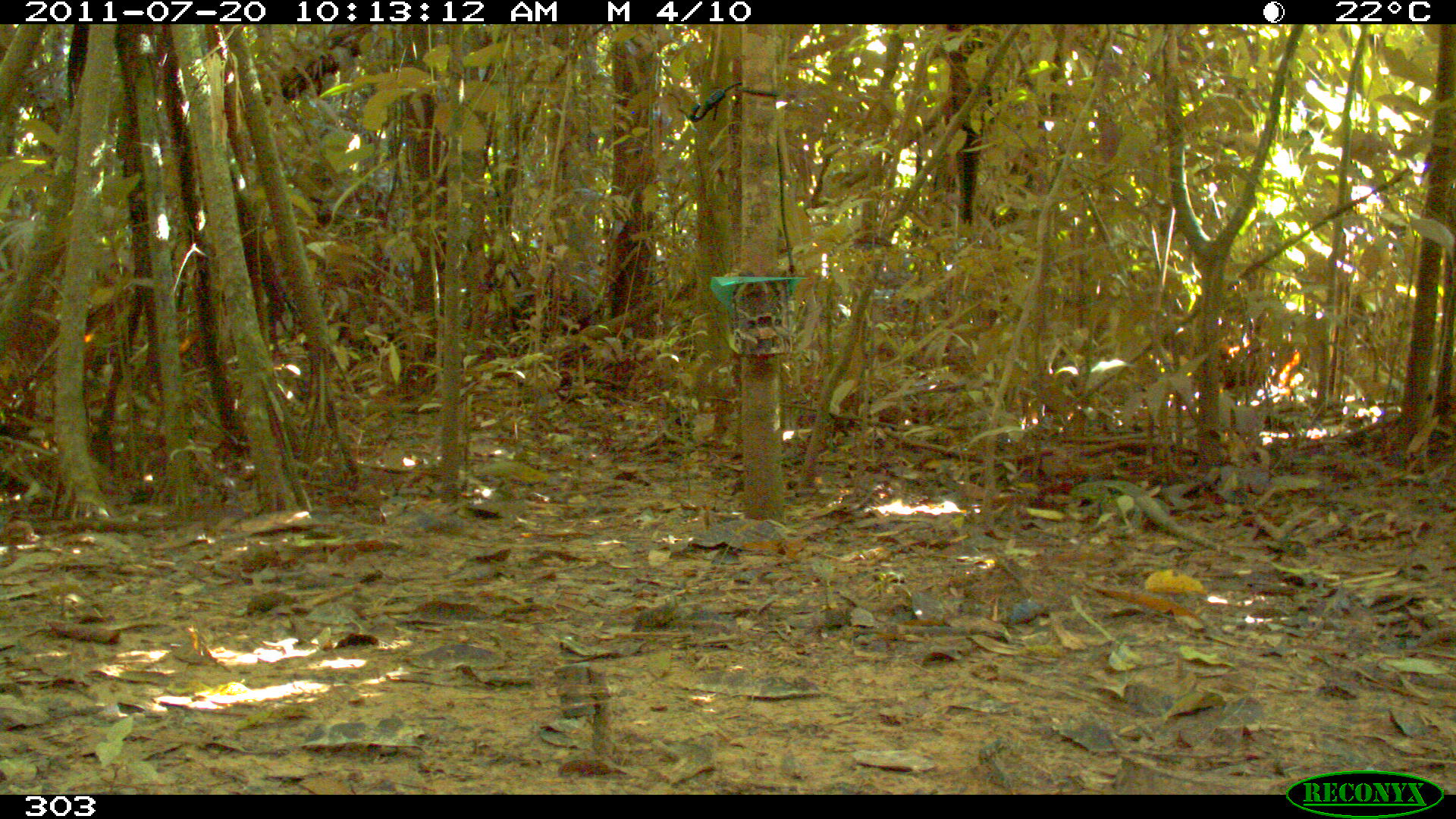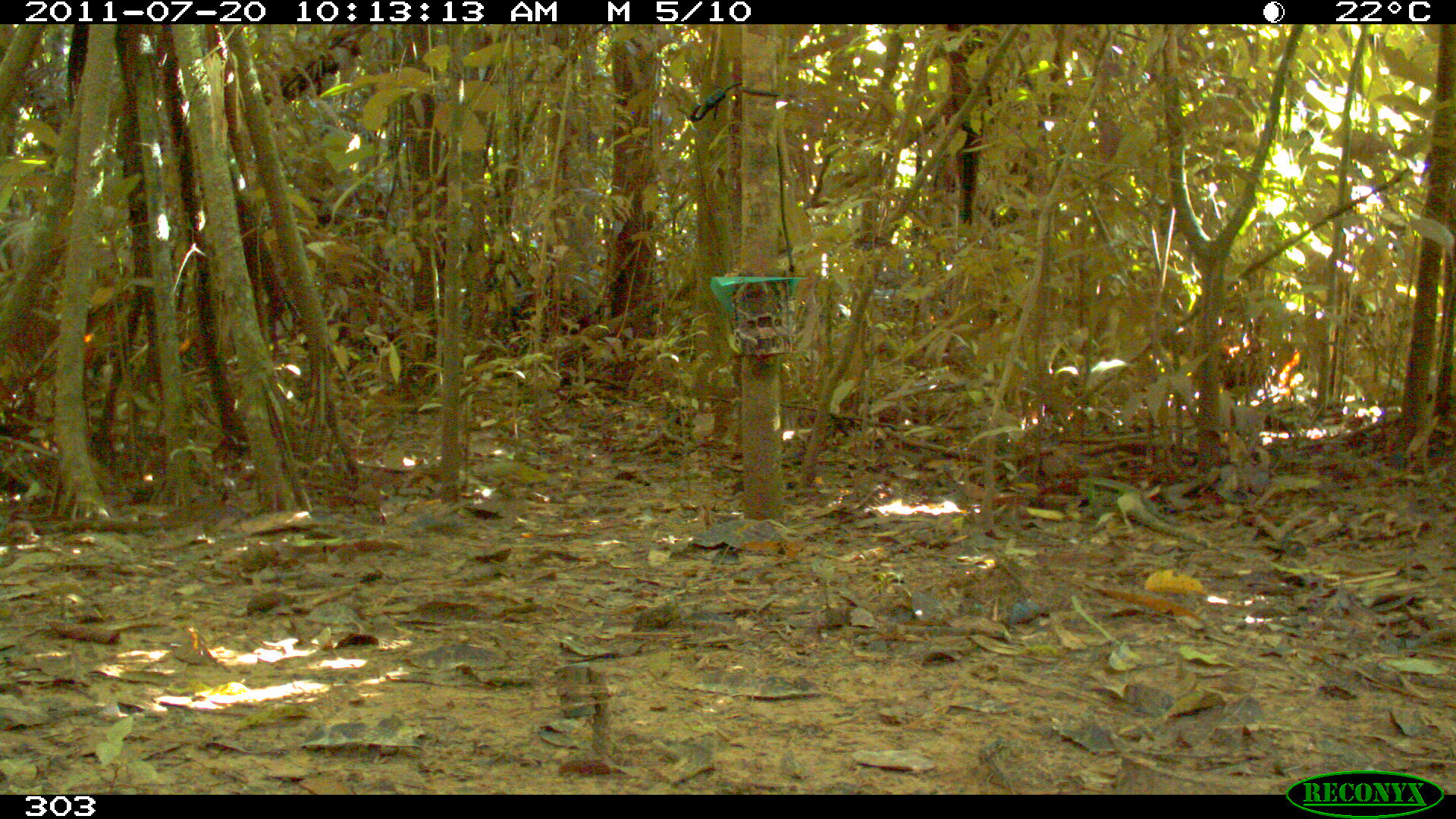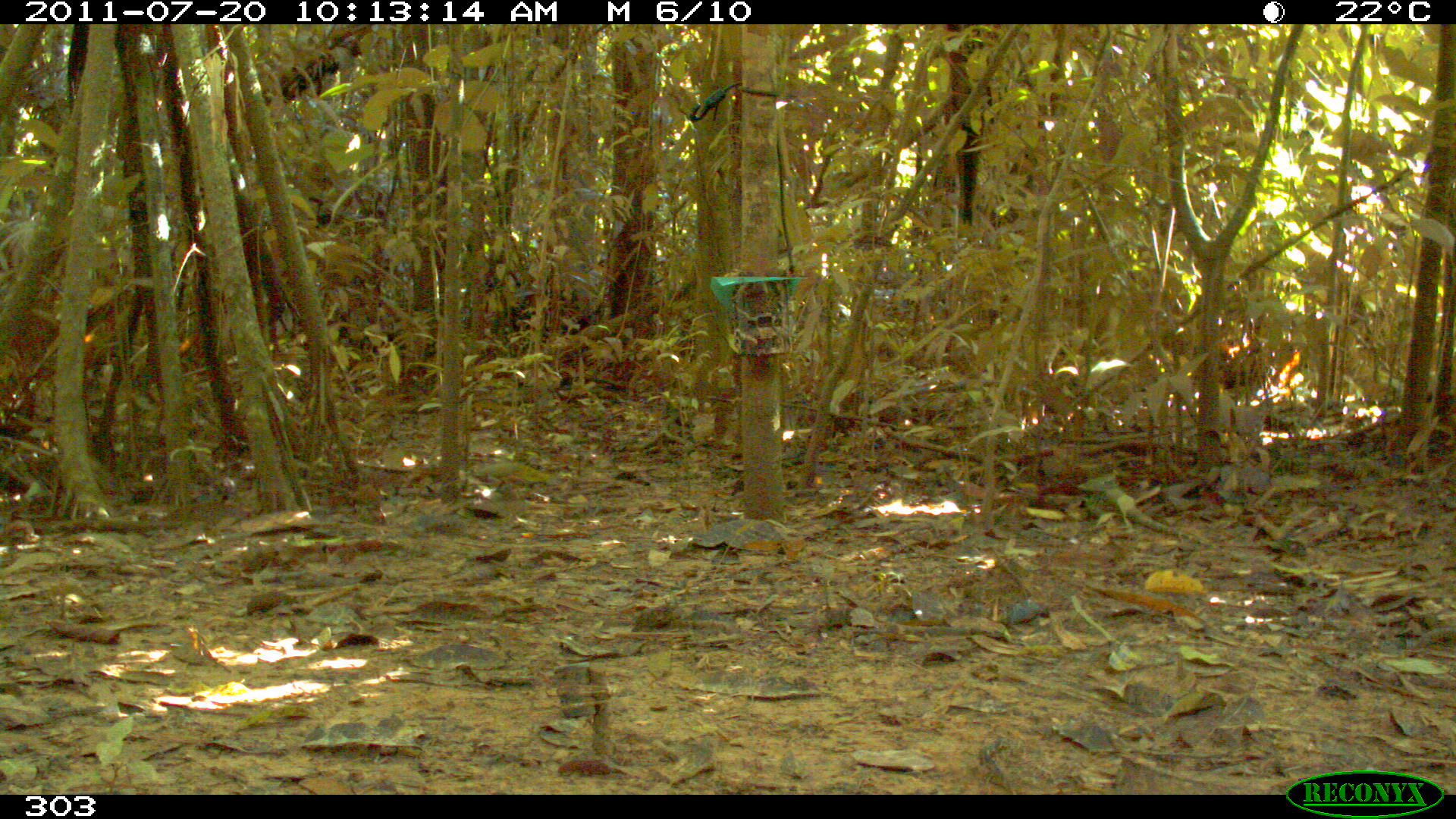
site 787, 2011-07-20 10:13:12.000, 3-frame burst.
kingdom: Animalia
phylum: Chordata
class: Reptilia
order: Squamata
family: Teiidae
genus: Tupinambis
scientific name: Tupinambis teguixin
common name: gold tegu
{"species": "Tupinambis teguixin (gold tegu)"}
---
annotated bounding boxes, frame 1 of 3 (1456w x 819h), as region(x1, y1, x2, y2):
tupinambis teguixin: region(1063, 476, 1248, 559)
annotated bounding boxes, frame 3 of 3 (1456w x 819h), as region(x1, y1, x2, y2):
tupinambis teguixin: region(1076, 472, 1213, 547)